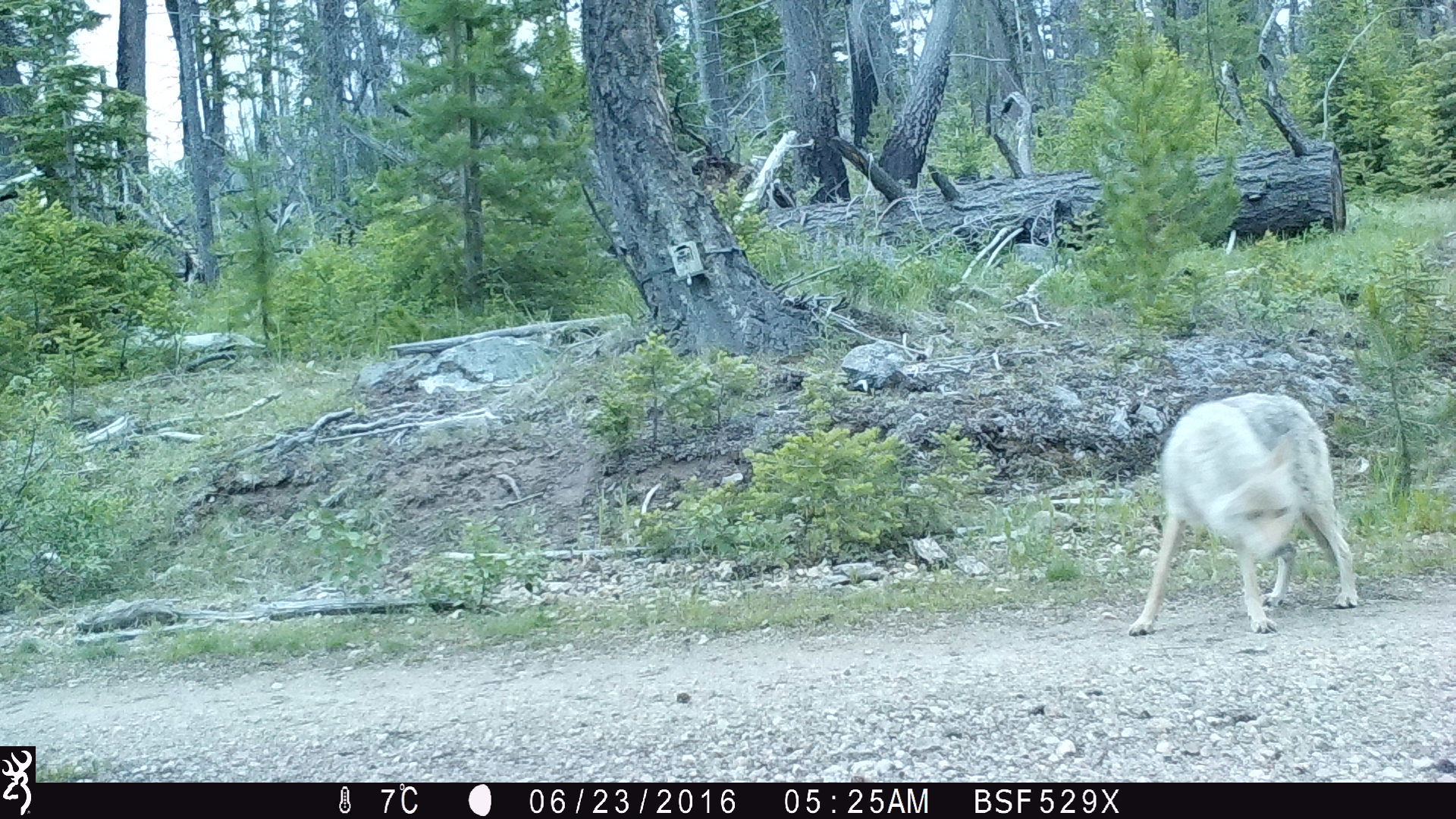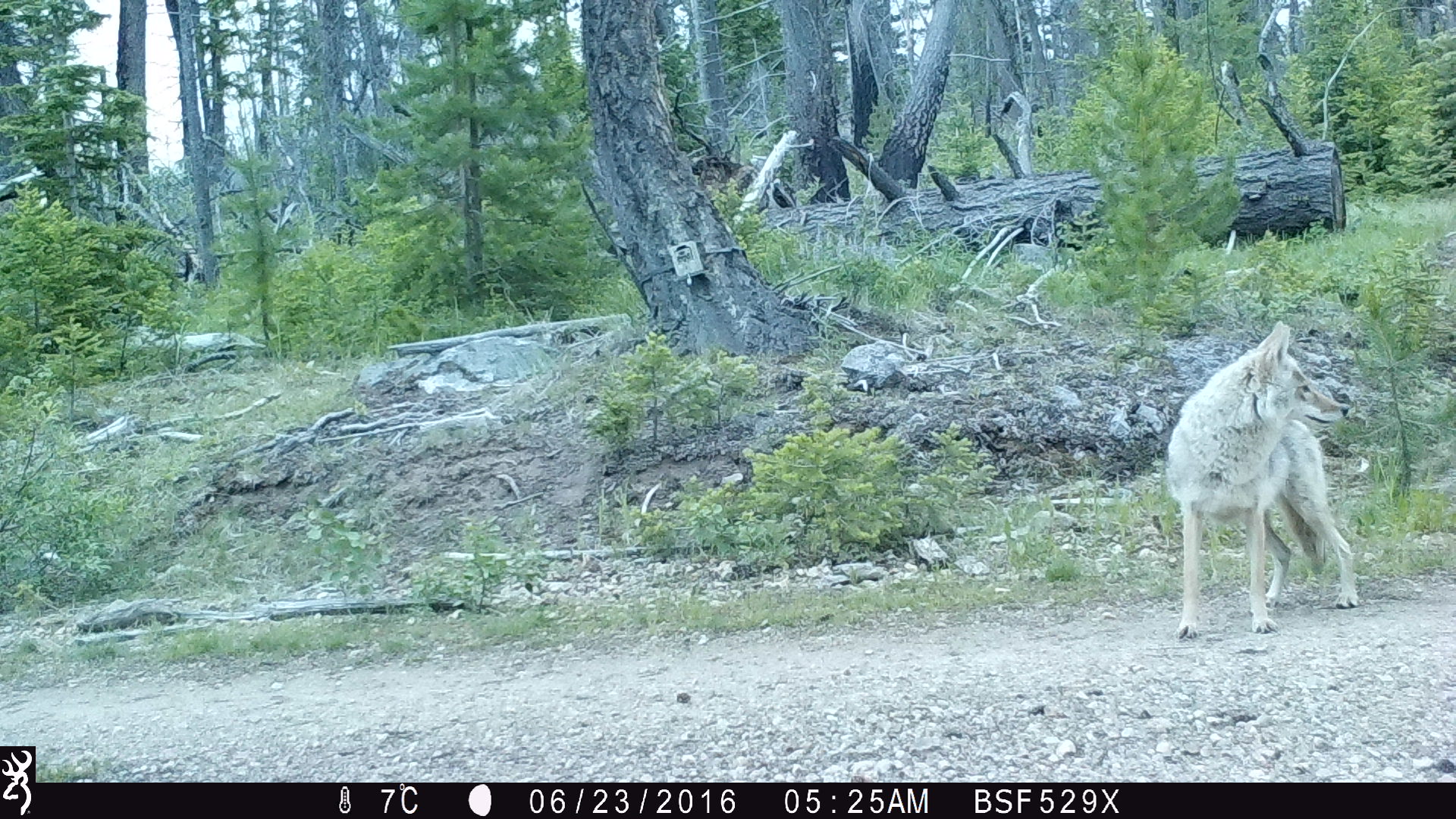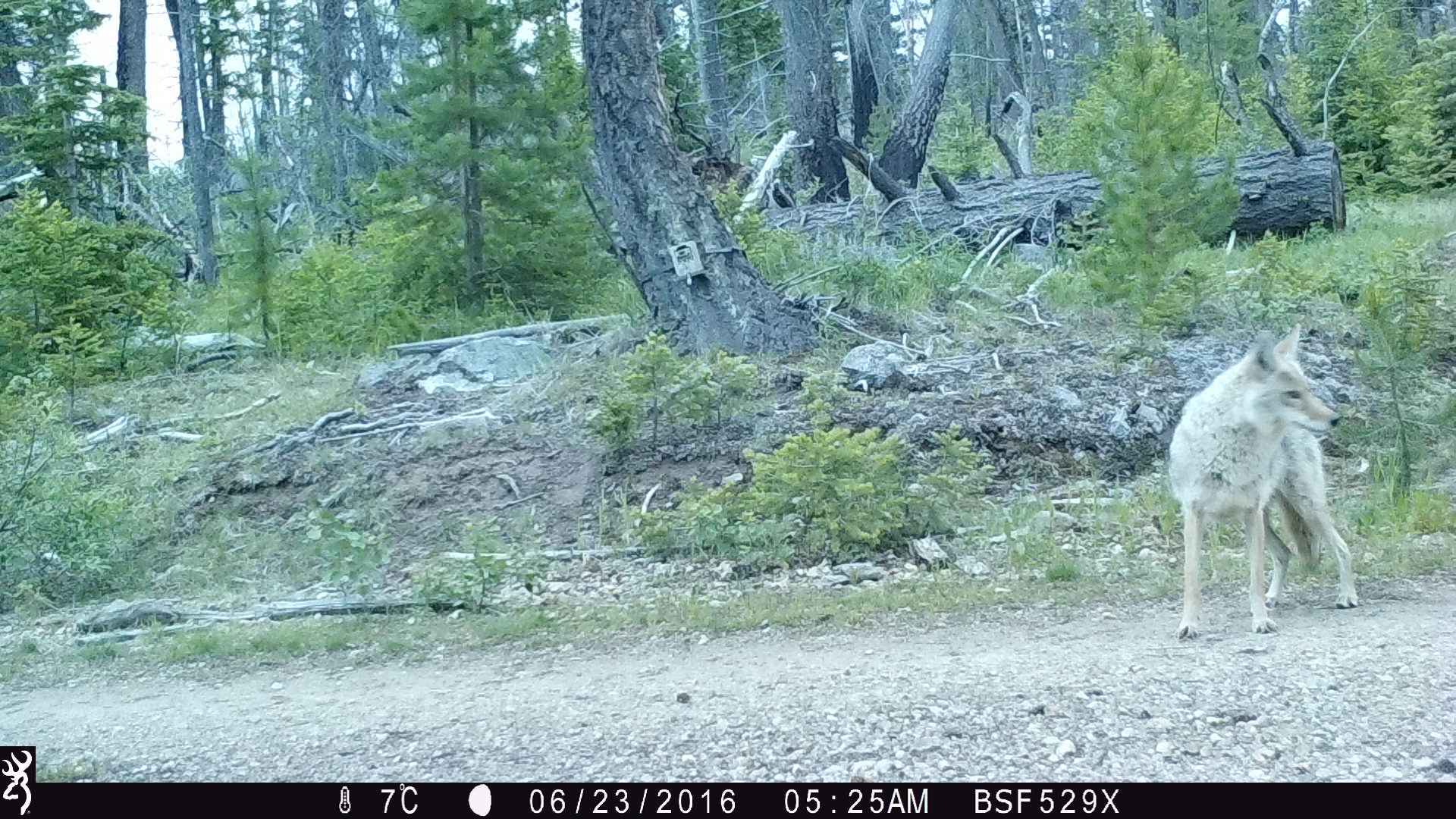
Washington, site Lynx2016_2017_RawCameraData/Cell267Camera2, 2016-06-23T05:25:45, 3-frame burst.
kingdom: Animalia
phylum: Chordata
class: Mammalia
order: Carnivora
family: Canidae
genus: Canis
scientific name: Canis latrans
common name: coyote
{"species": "Canis latrans (coyote)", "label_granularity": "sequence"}